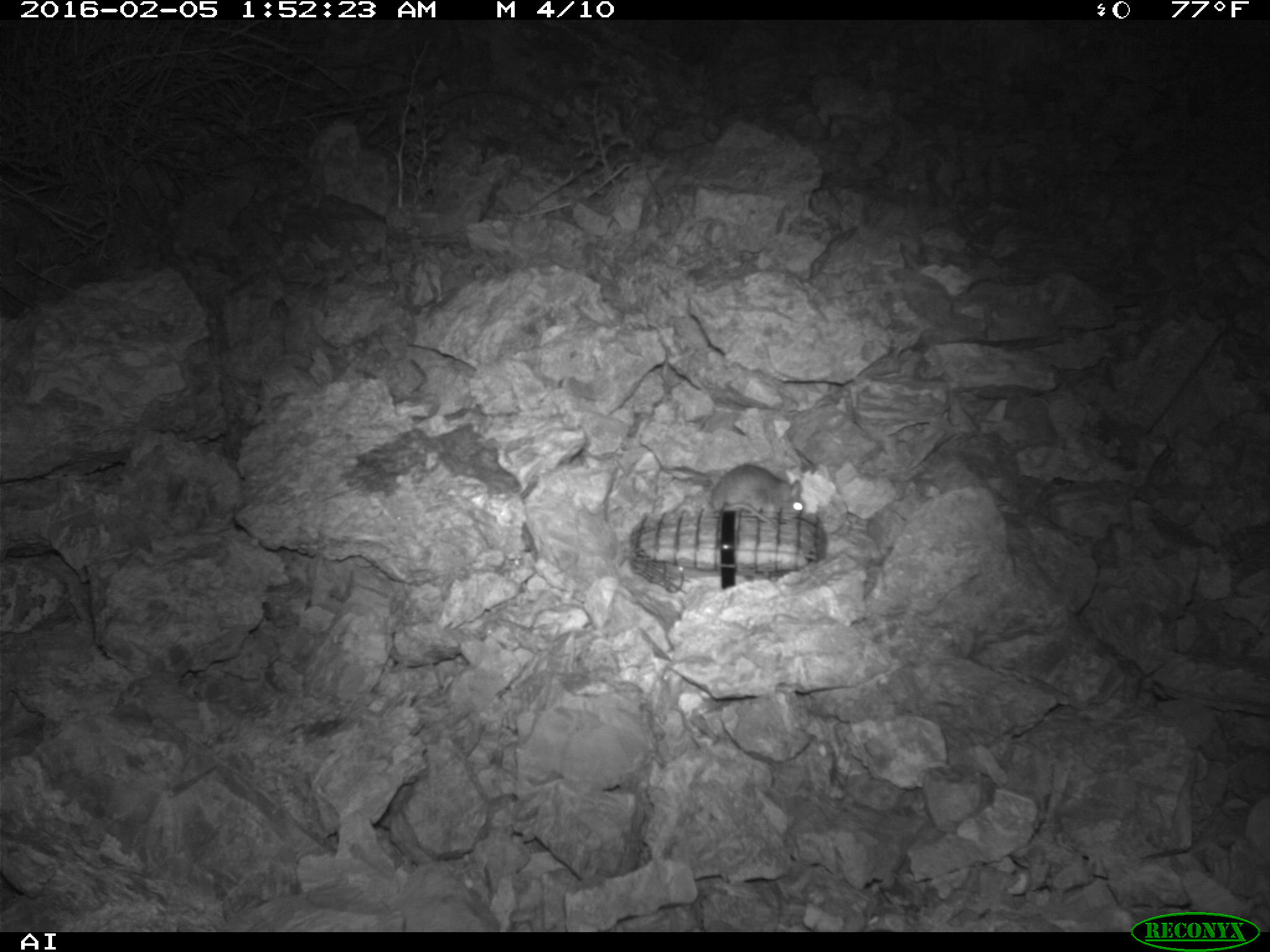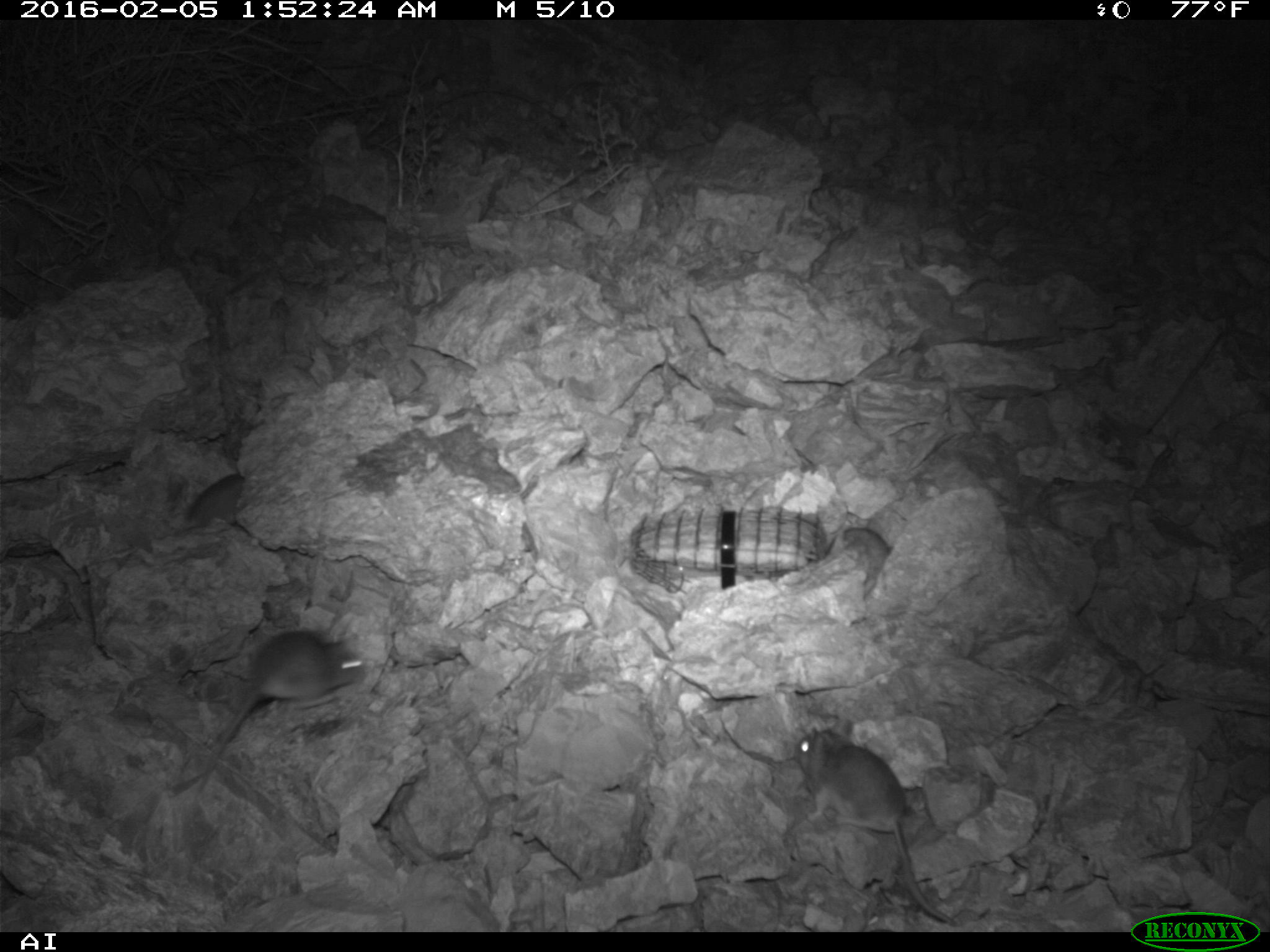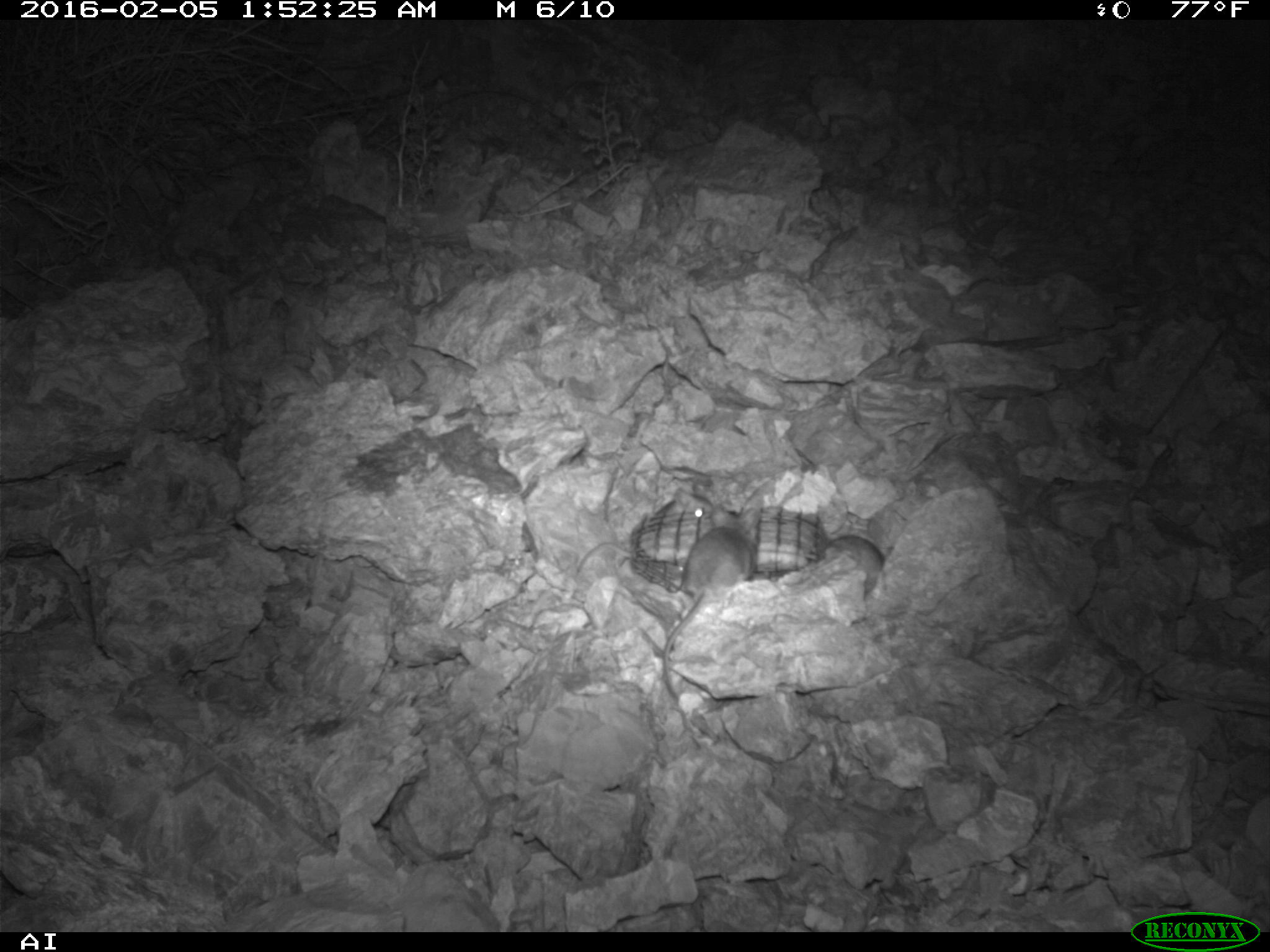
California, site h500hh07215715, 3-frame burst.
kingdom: Animalia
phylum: Chordata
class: Mammalia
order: Rodentia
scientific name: Rodentia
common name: rodent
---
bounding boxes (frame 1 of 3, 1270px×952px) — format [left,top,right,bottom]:
rodent: [709,463,804,530]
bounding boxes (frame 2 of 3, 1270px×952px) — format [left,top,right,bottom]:
rodent: [794,726,960,928]; [194,628,367,797]; [843,525,892,594]; [189,471,244,529]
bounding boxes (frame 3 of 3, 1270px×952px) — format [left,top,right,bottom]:
rodent: [662,507,757,729]; [576,481,713,573]; [815,534,894,598]